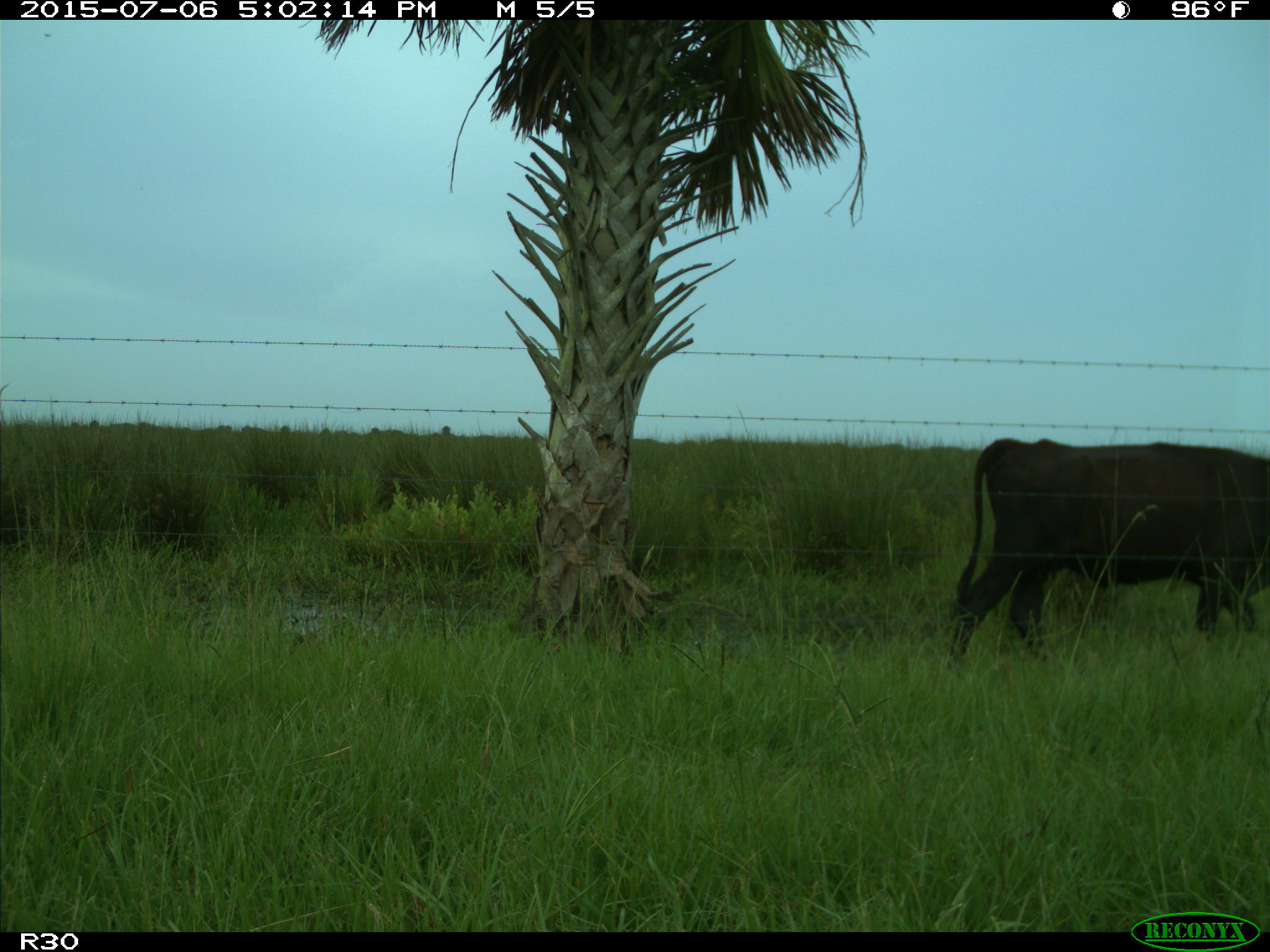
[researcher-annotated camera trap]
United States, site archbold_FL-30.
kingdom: Animalia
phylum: Chordata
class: Mammalia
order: Artiodactyla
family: Bovidae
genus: Bos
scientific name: Bos taurus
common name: domestic cow